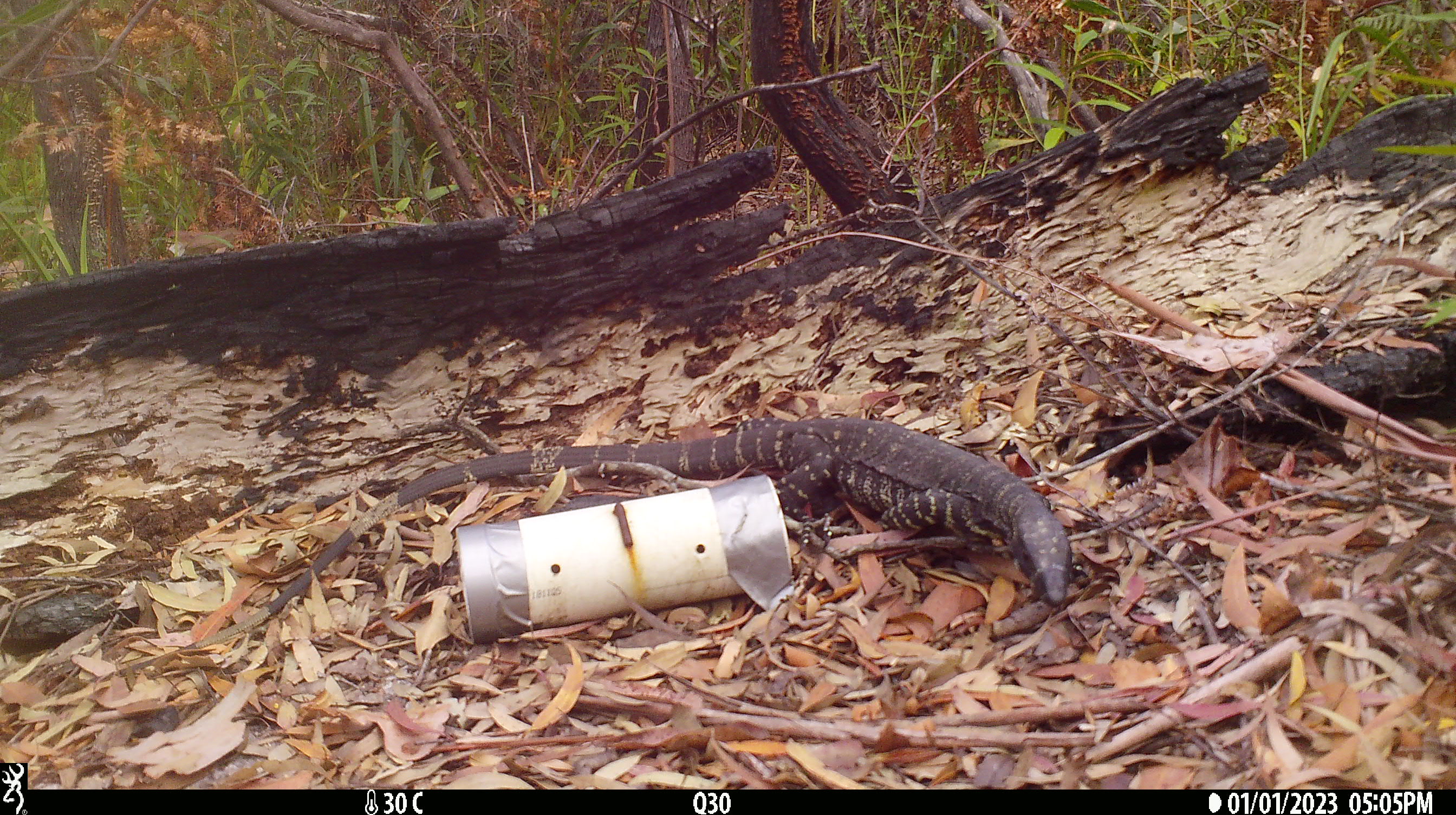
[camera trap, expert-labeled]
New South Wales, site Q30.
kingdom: Animalia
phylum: Chordata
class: Reptilia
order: Squamata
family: Varanidae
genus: Varanus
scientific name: Varanus varius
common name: lace monitor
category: goanna